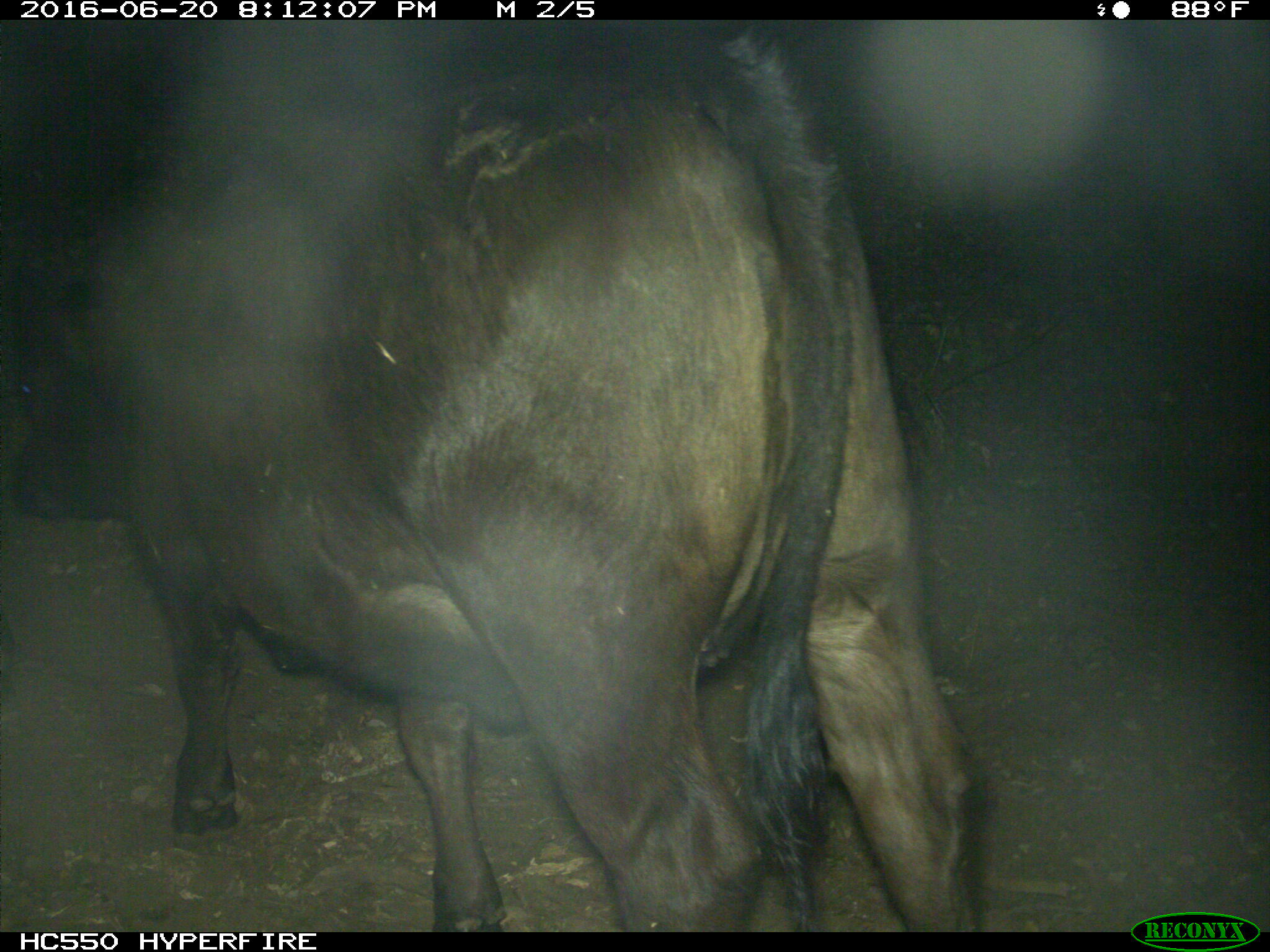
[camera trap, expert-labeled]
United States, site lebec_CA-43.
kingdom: Animalia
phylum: Chordata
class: Mammalia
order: Artiodactyla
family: Bovidae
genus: Bos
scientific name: Bos taurus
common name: domestic cow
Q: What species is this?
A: Bos taurus (domestic cow).